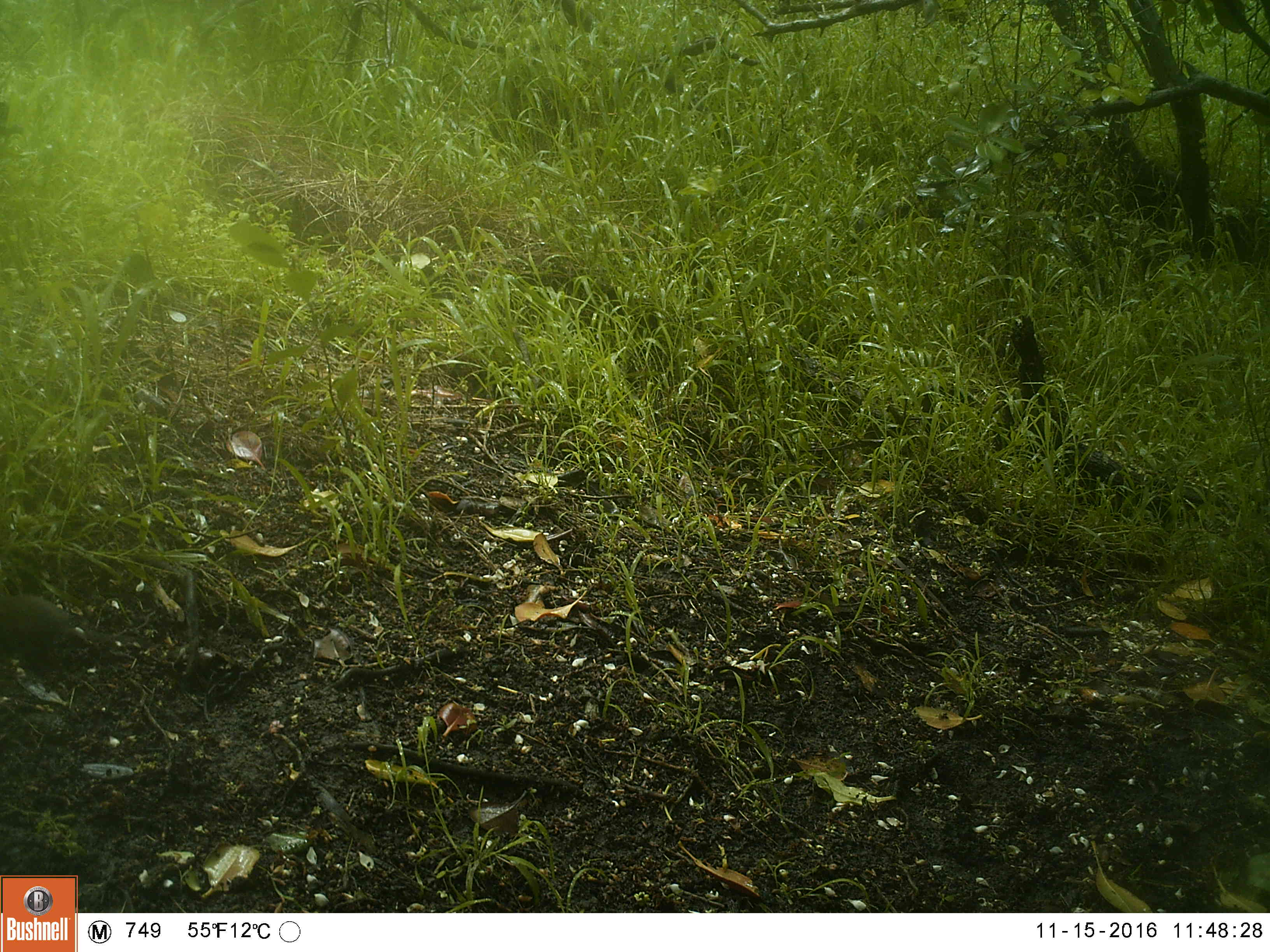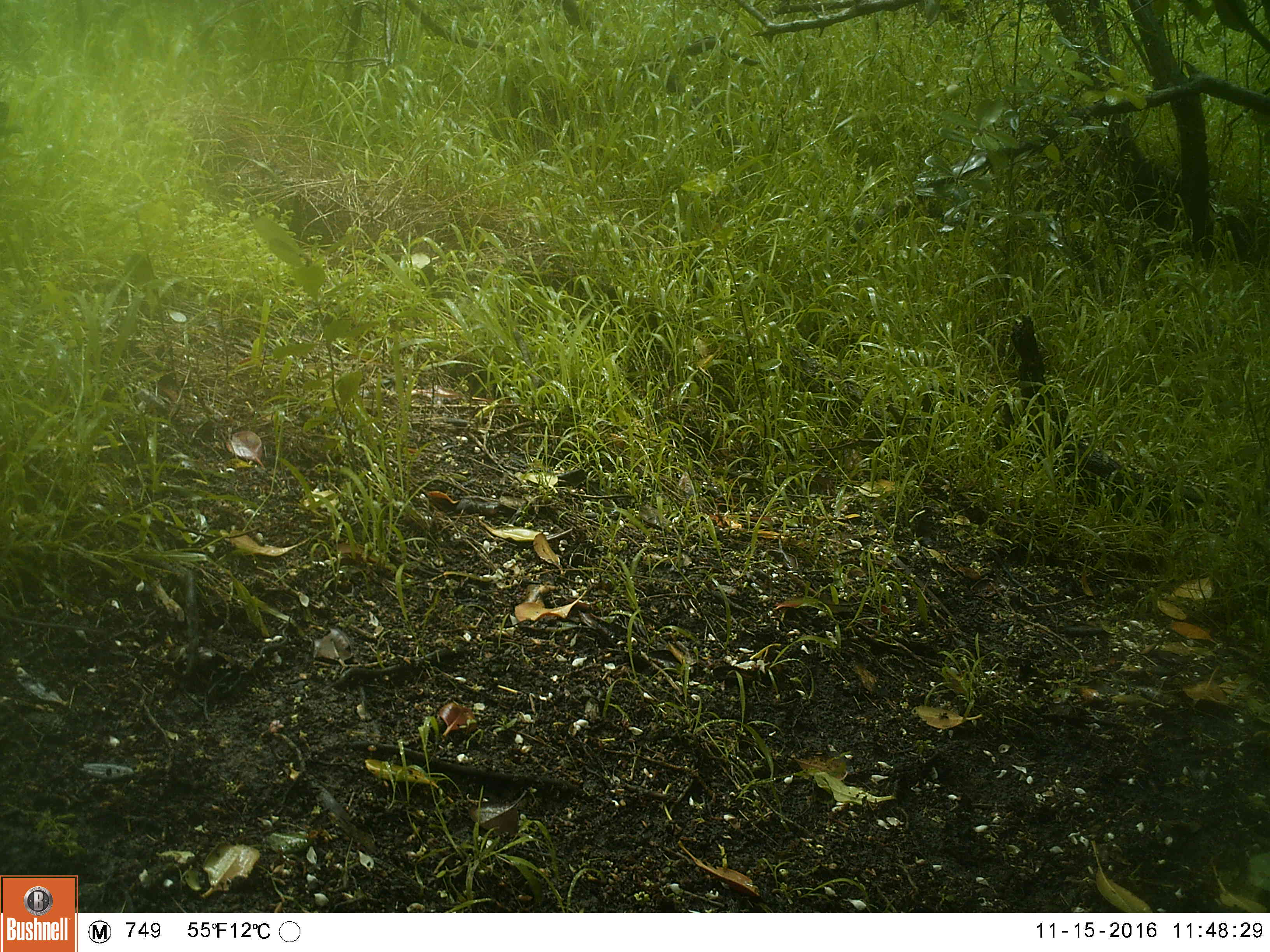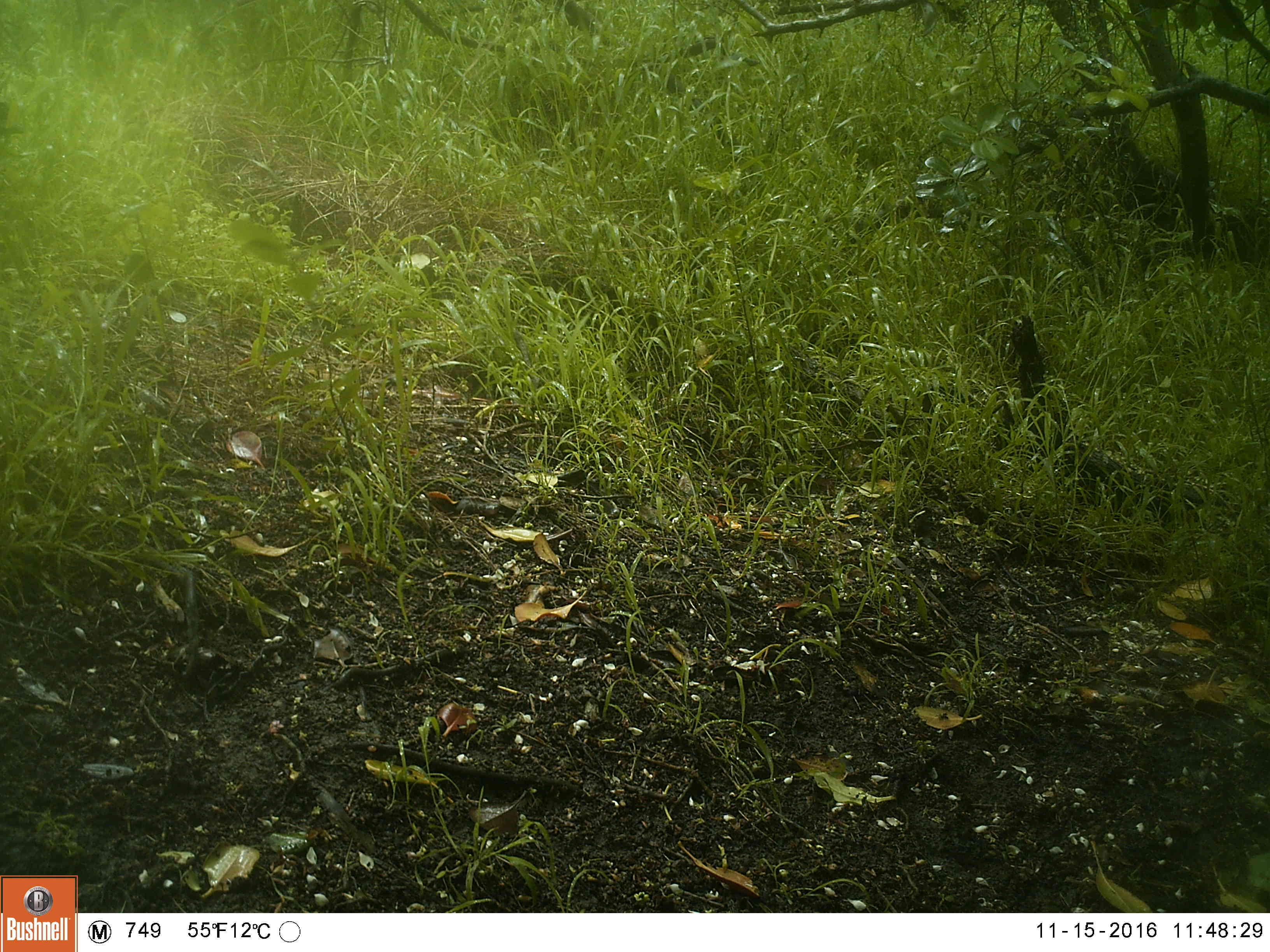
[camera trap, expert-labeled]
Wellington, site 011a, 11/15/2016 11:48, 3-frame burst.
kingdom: Animalia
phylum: Chordata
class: Aves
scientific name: Aves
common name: bird